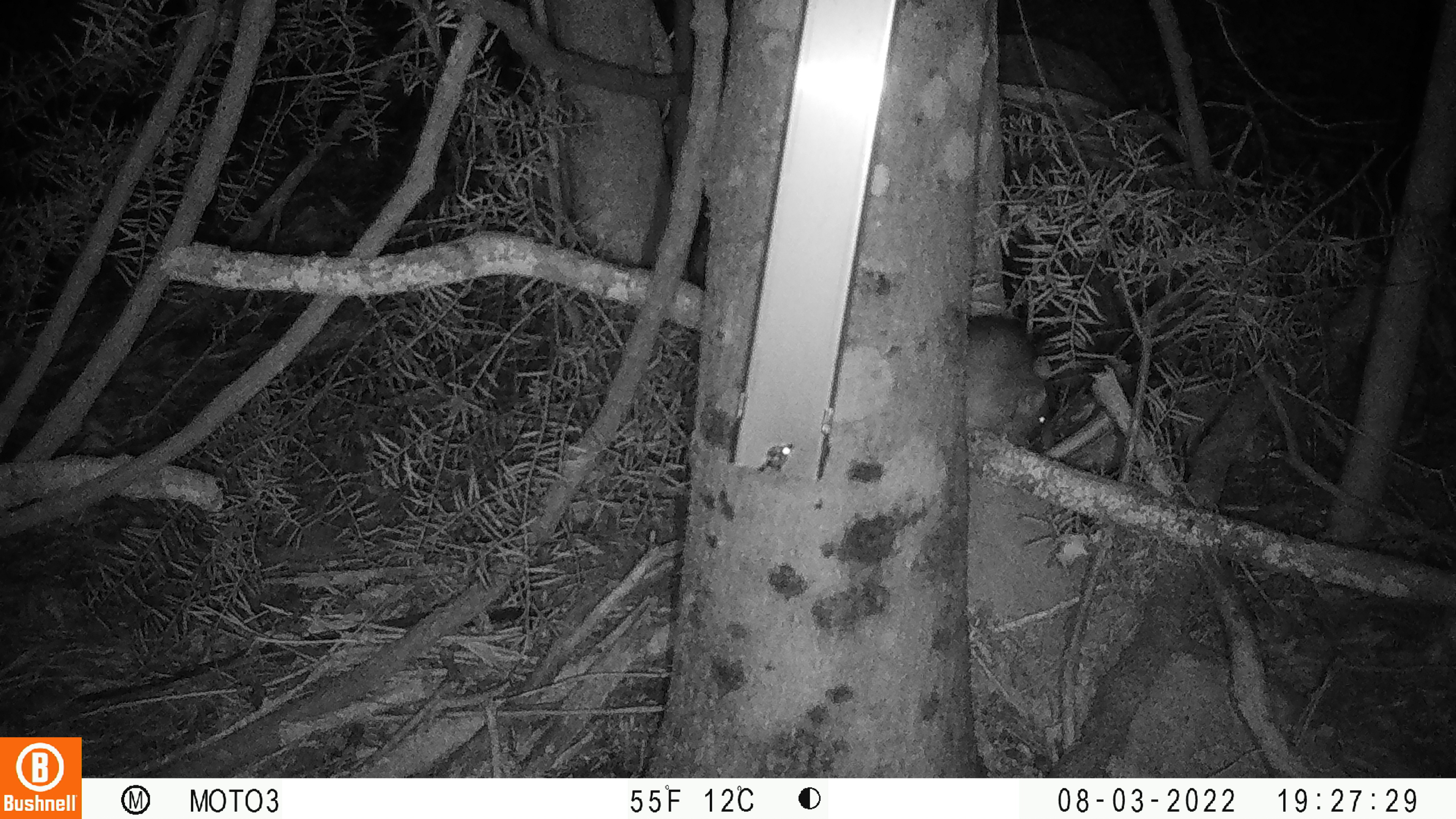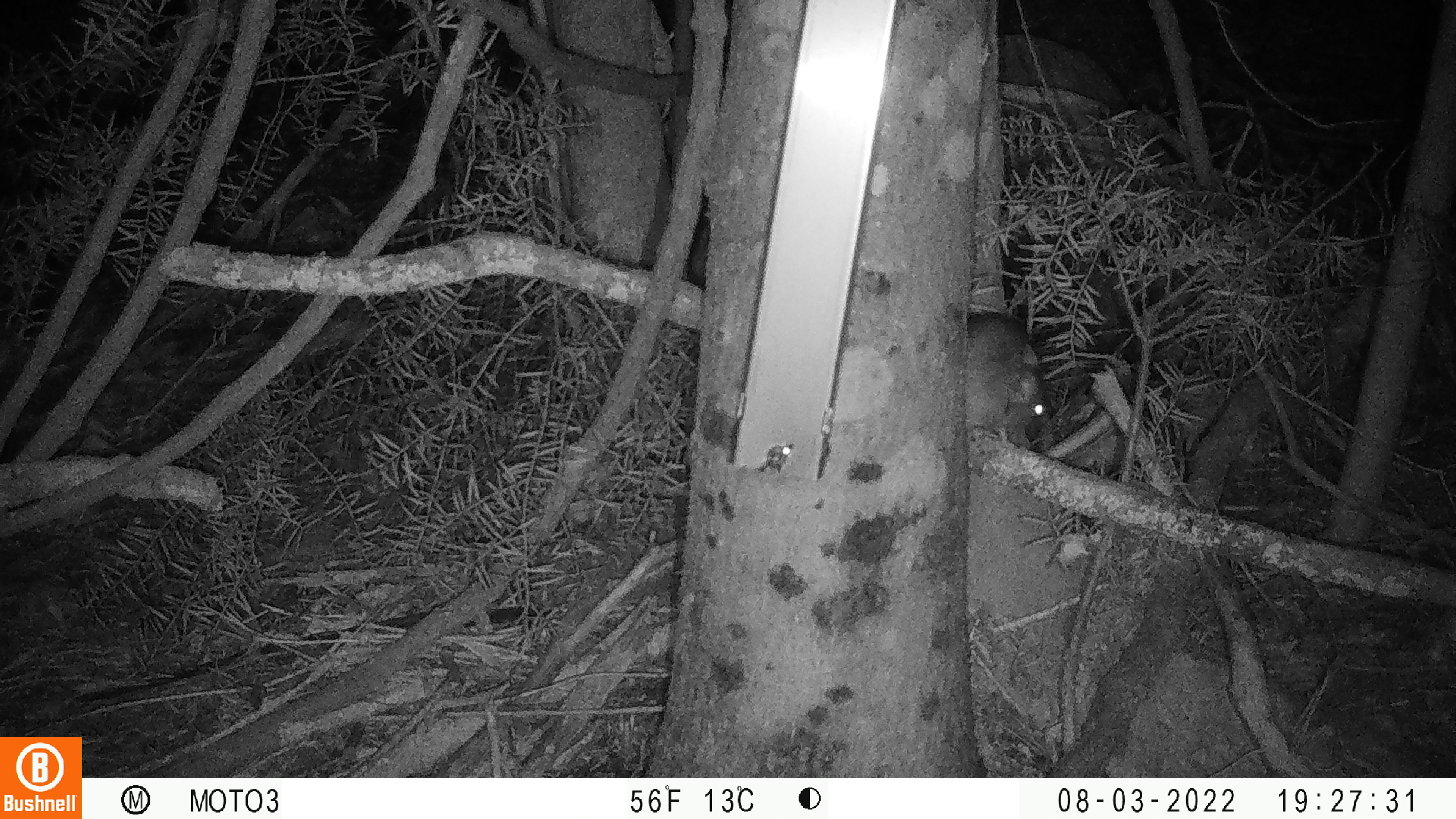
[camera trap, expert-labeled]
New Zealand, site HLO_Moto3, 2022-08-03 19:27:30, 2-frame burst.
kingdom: Animalia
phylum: Chordata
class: Mammalia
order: Rodentia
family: Muridae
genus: Rattus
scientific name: Rattus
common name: rat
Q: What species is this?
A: Rat (Rattus).